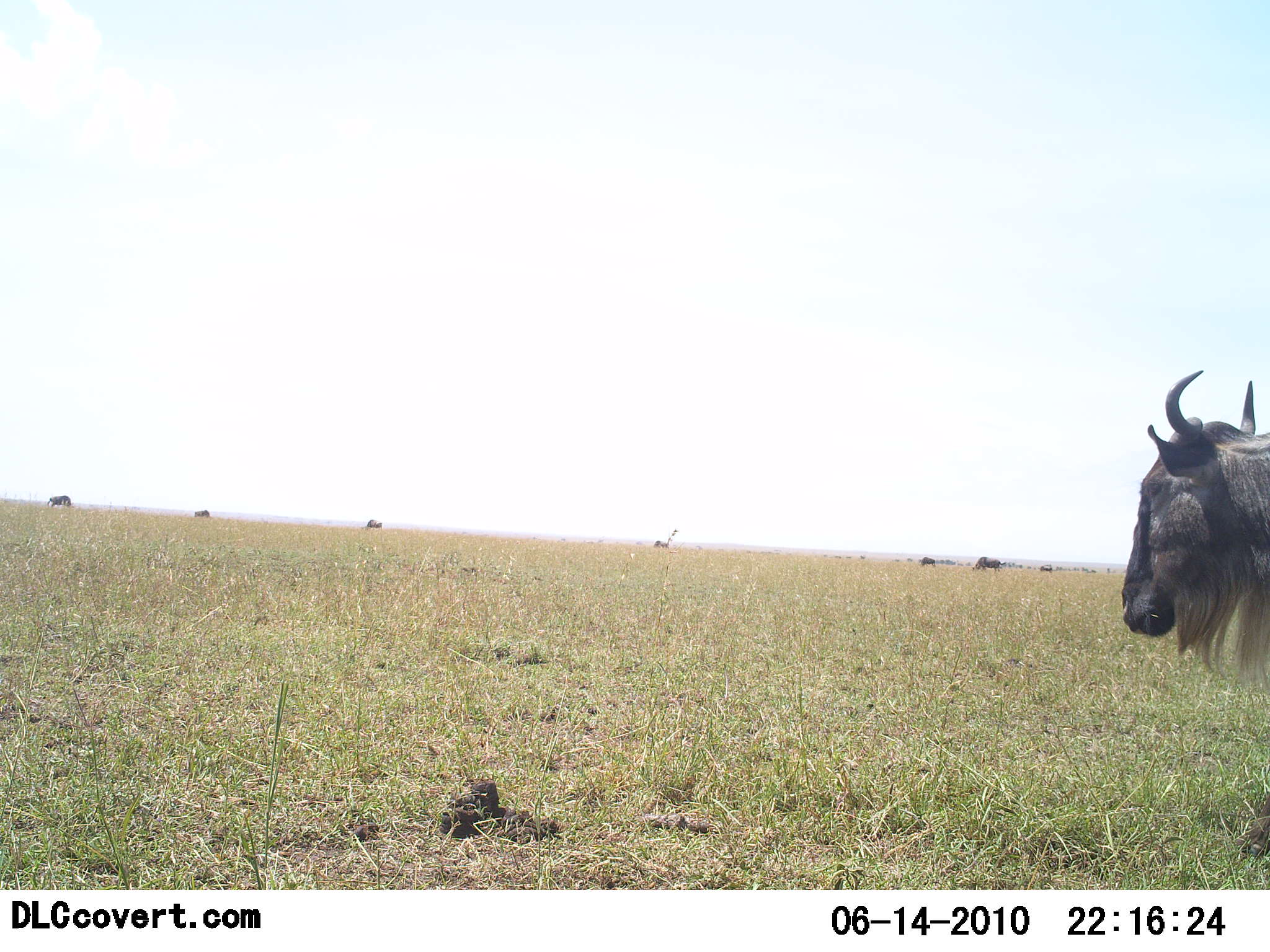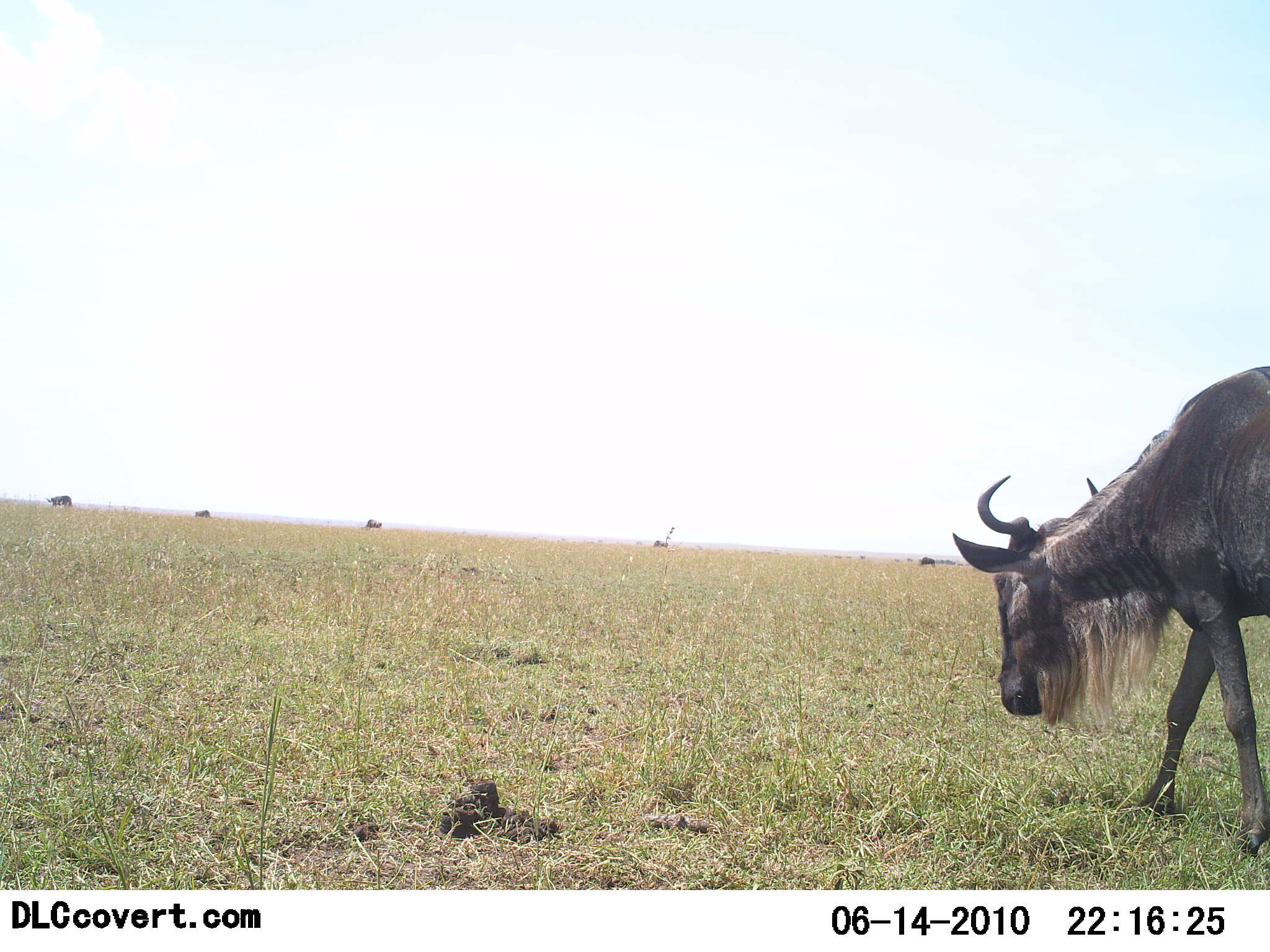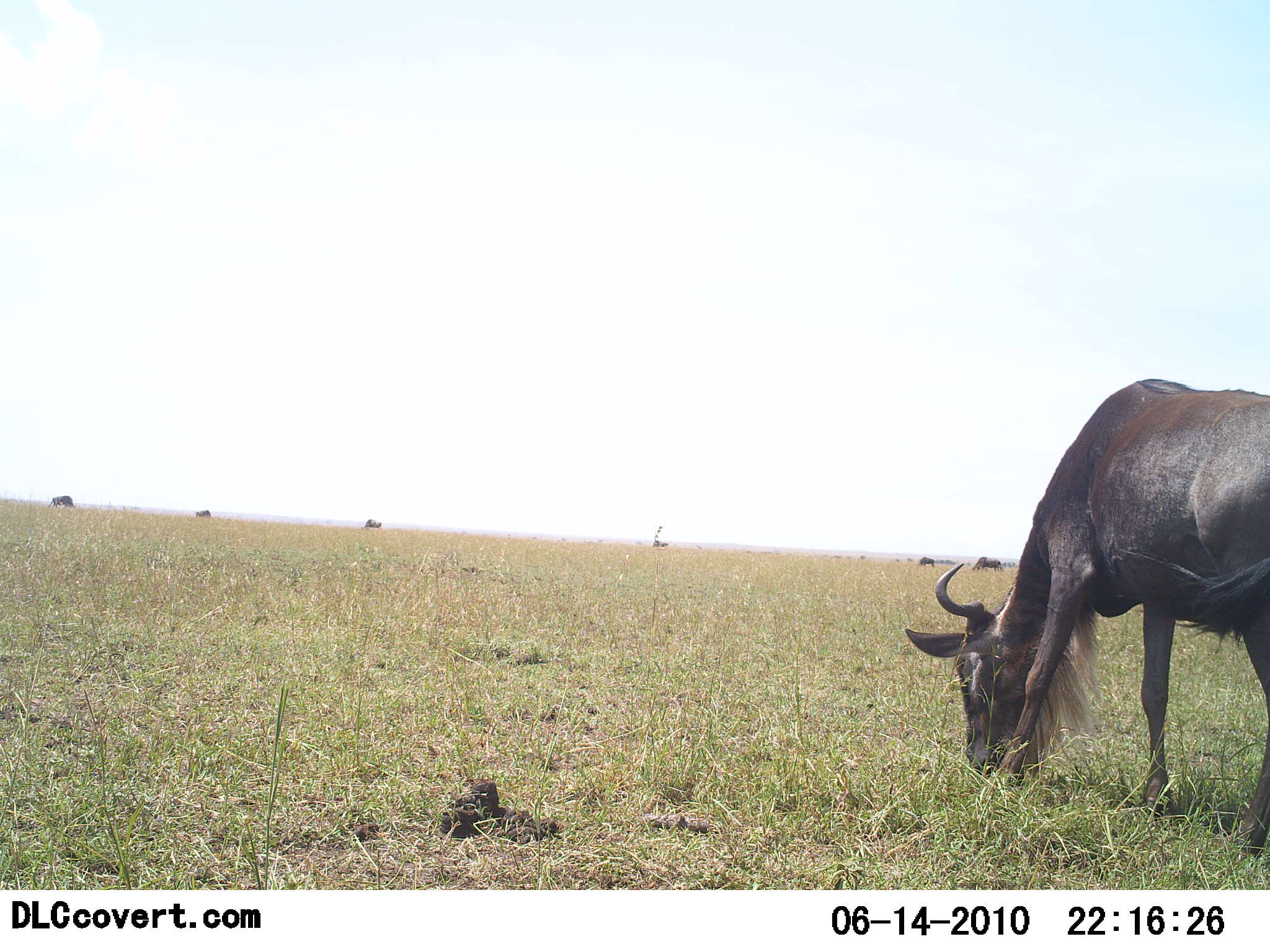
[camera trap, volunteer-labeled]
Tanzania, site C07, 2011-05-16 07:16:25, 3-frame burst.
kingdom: Animalia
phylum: Chordata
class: Mammalia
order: Artiodactyla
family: Bovidae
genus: Connochaetes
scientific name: Connochaetes taurinus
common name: blue wildebeest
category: wildebeest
Wildebeest (blue wildebeest) (Connochaetes taurinus), count 7. Behavior (volunteer vote fractions): standing 15%, resting 0%, moving 15%, interacting 0%. Young present (vote fraction): 0%. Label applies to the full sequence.